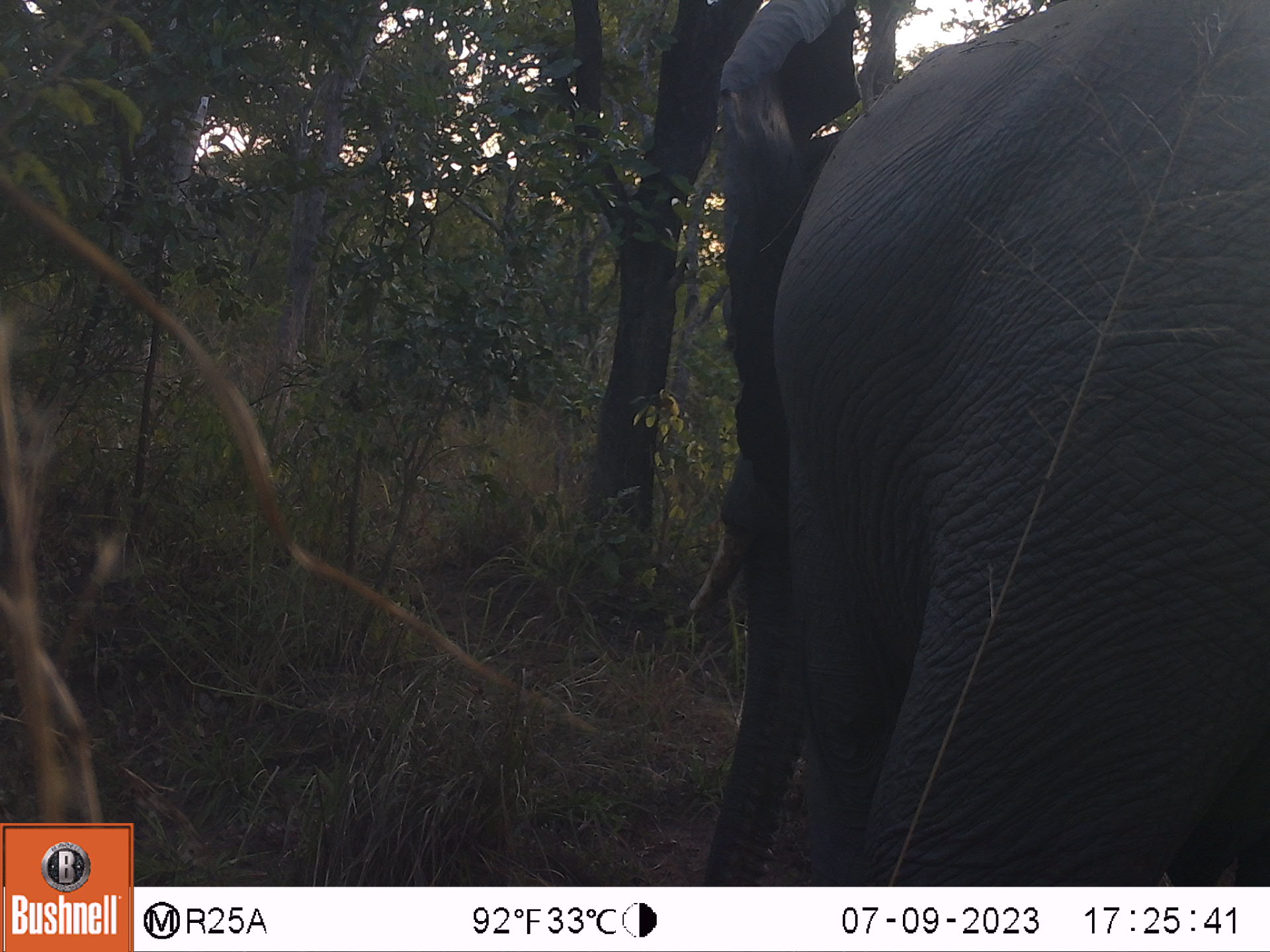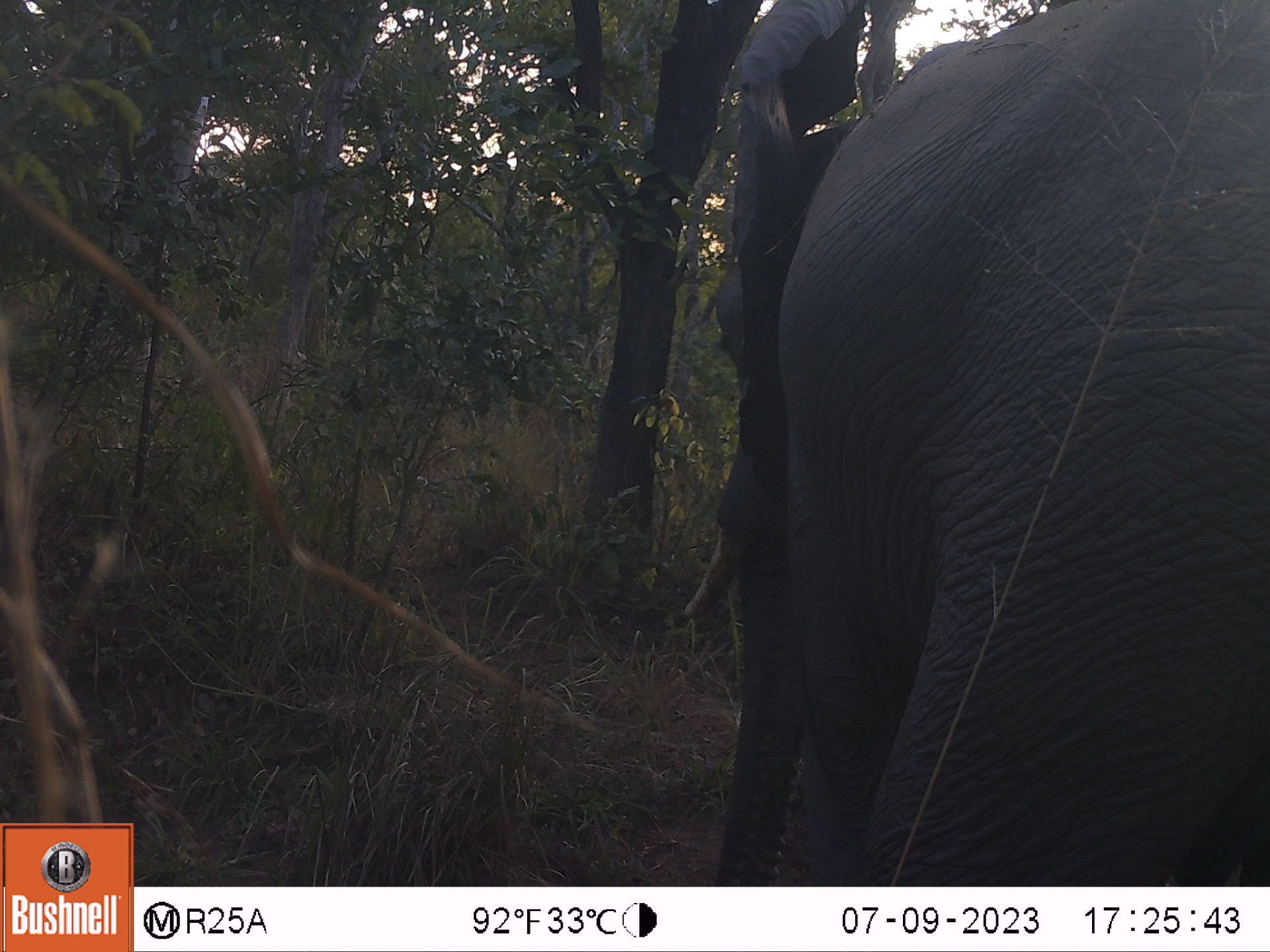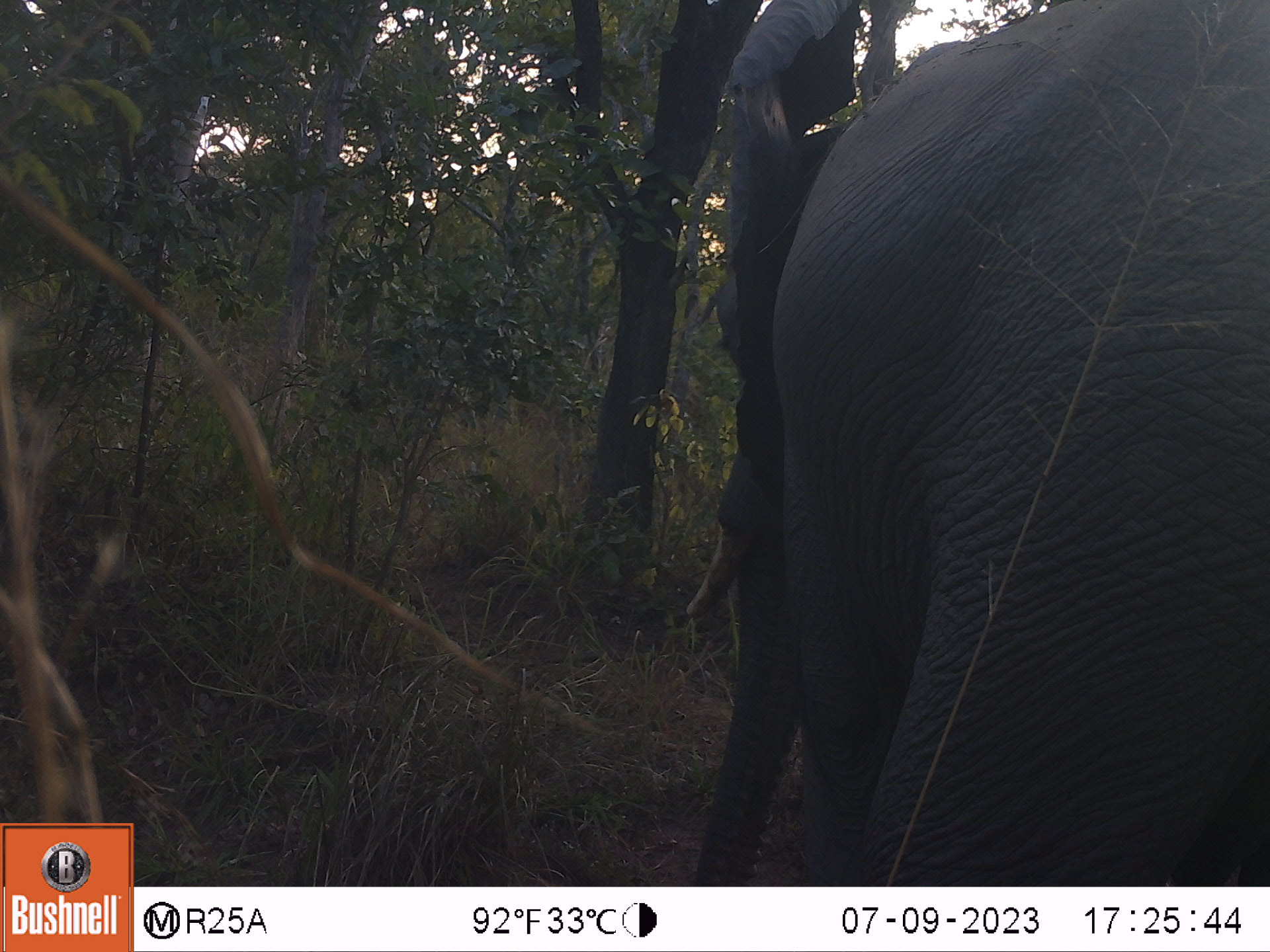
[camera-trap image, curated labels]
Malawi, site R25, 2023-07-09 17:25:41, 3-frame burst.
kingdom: Animalia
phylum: Chordata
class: Mammalia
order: Proboscidea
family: Elephantidae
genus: Loxodonta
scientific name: Loxodonta africana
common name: african savanna elephant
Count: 1.